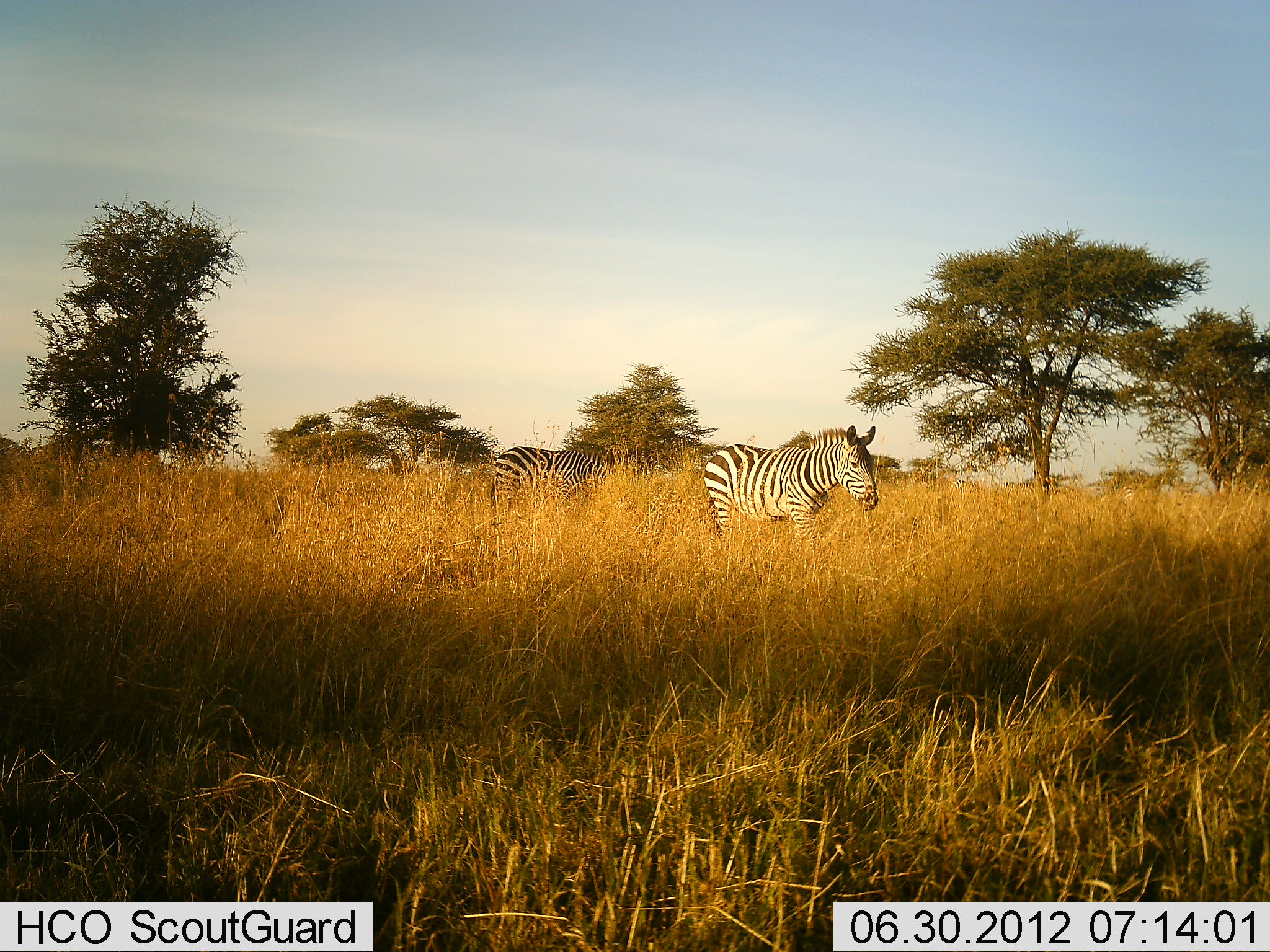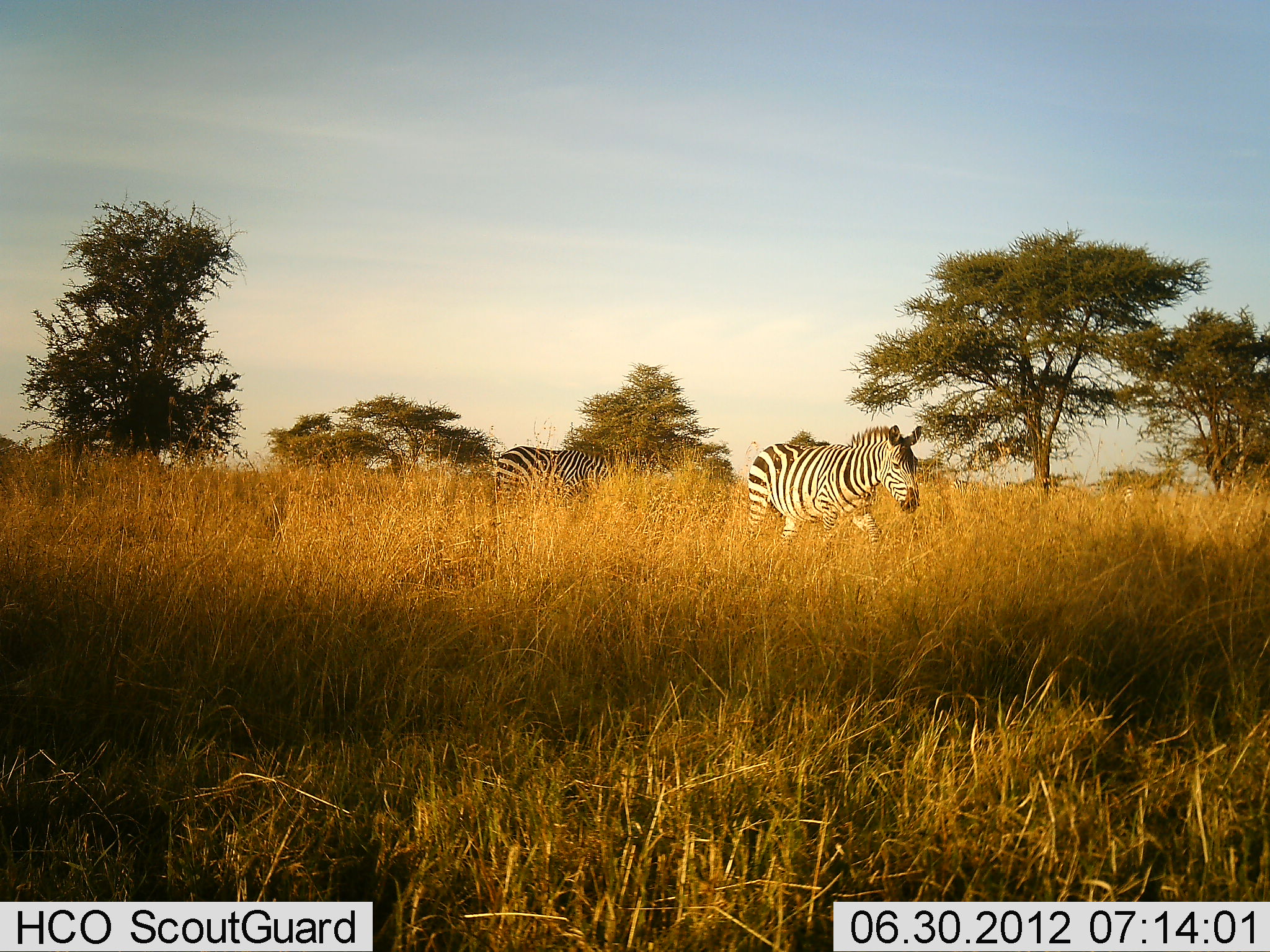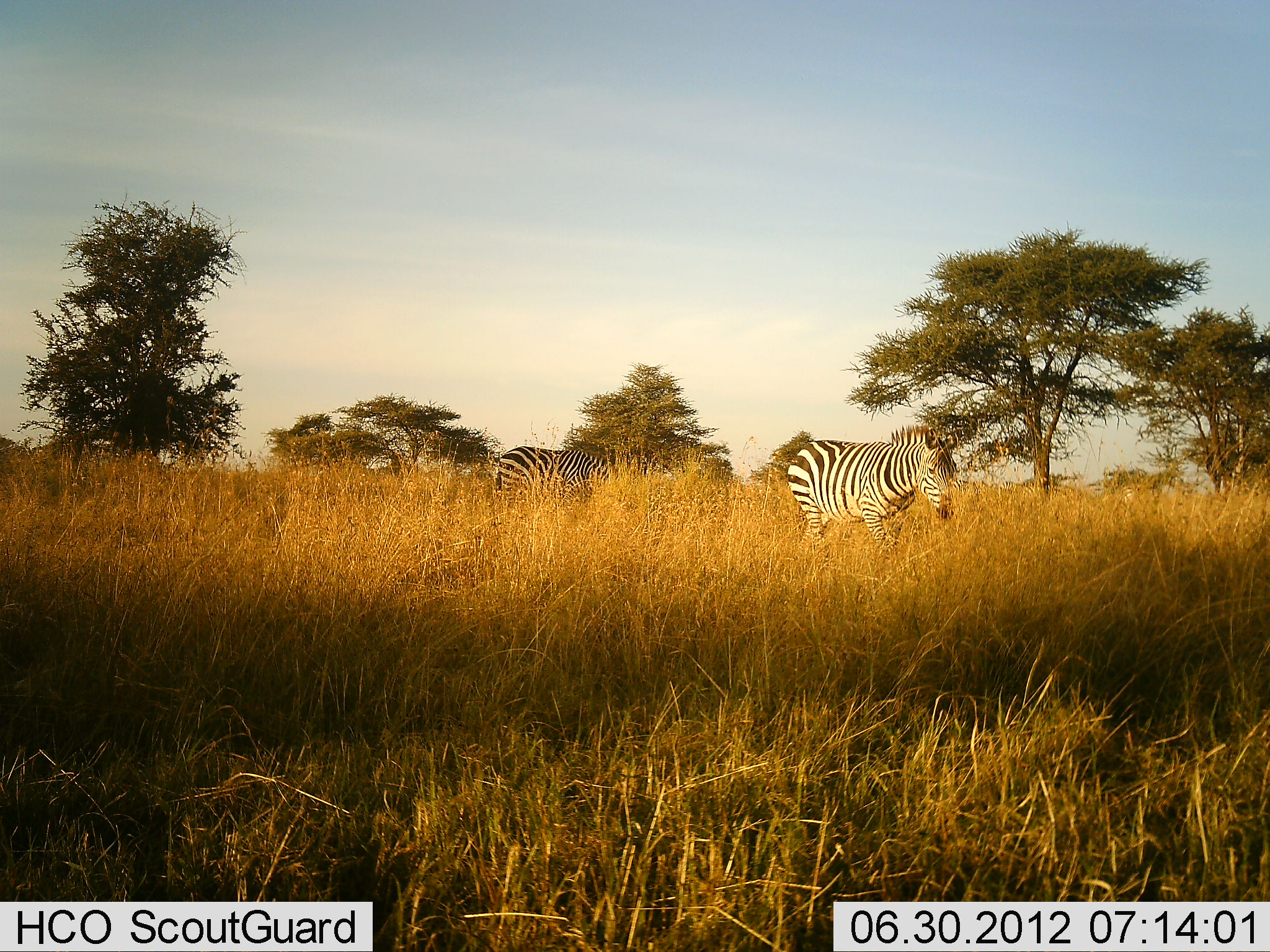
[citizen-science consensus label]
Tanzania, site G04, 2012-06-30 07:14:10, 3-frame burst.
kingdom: Animalia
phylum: Chordata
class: Mammalia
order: Perissodactyla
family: Equidae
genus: Equus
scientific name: Equus quagga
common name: plains zebra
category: zebra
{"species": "zebra (plains zebra) (Equus quagga)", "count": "2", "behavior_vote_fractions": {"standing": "50%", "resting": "0%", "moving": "90%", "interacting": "0%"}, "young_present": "0%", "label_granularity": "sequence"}